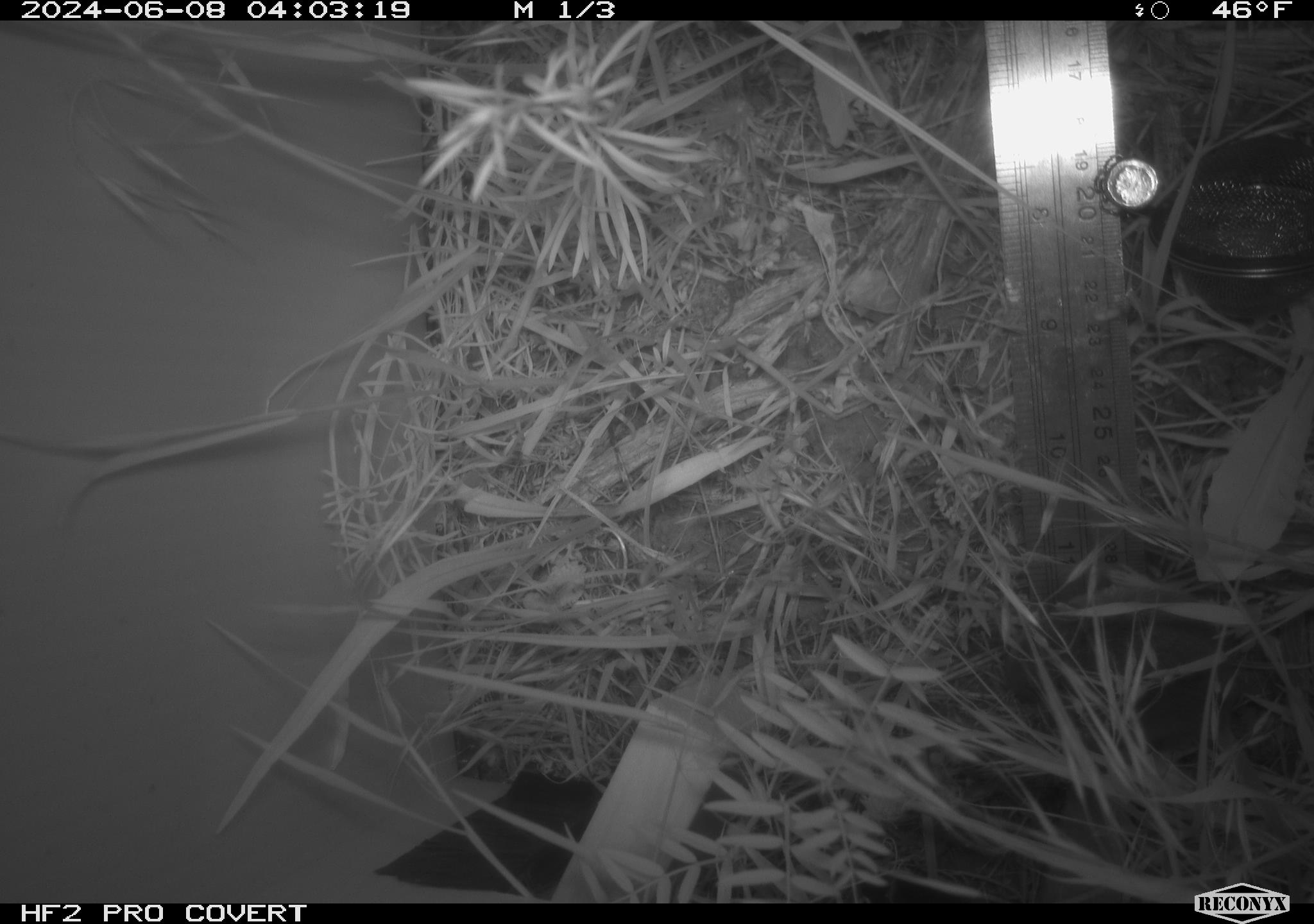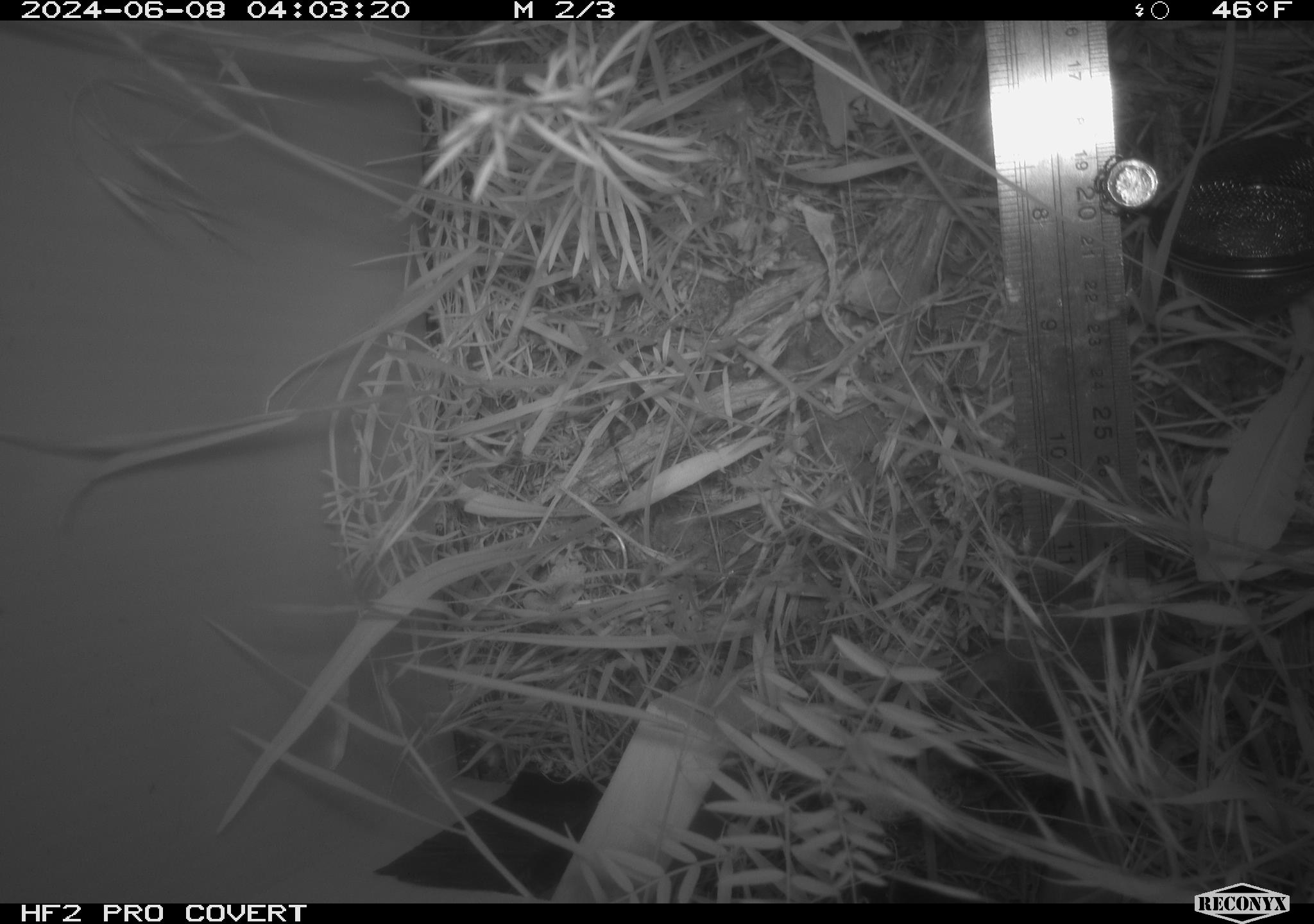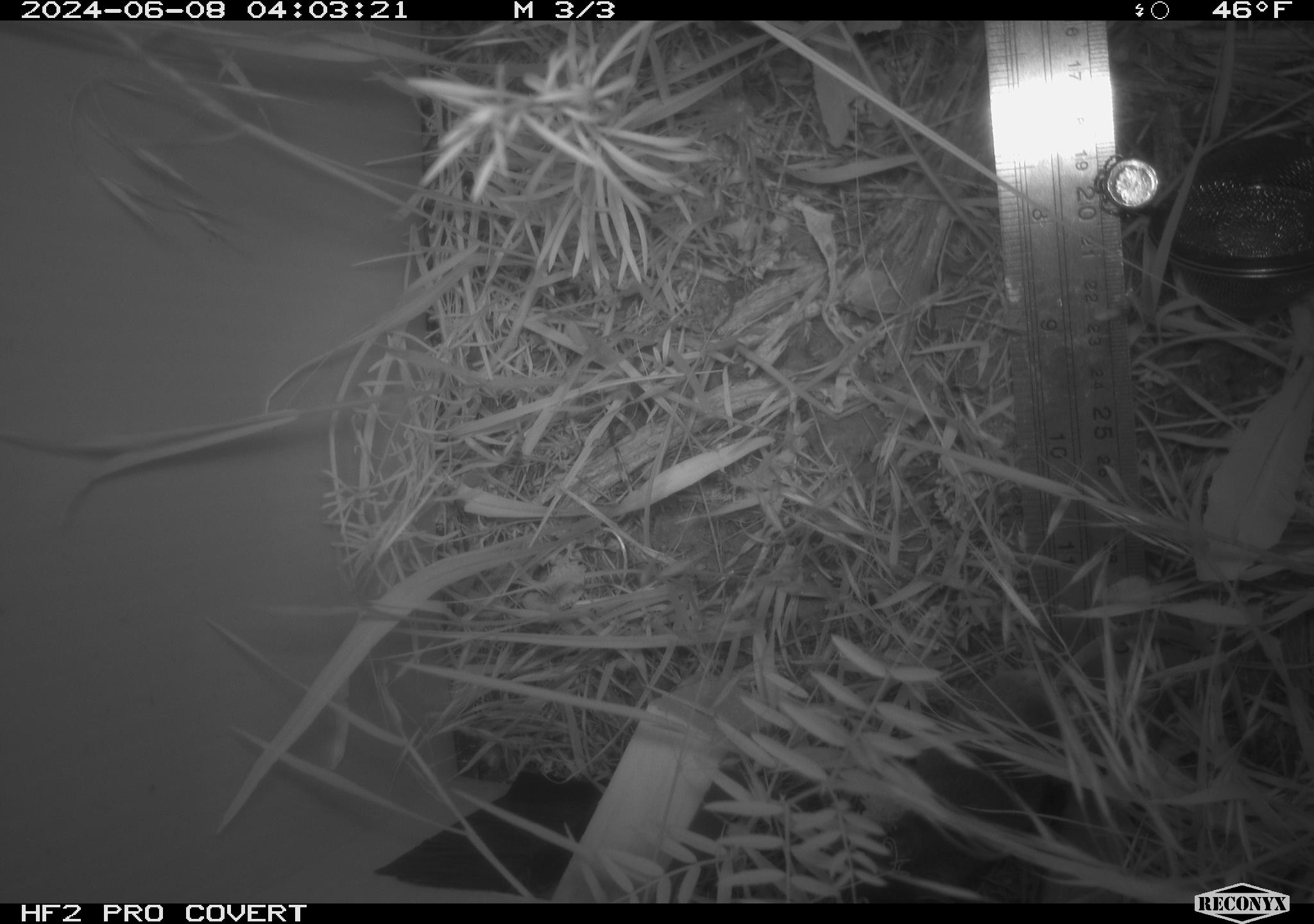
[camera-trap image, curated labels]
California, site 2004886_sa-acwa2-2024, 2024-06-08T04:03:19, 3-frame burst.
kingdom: Animalia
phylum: Chordata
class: Mammalia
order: Rodentia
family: Cricetidae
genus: Microtus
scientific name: Microtus californicus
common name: california vole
California vole (Microtus californicus).